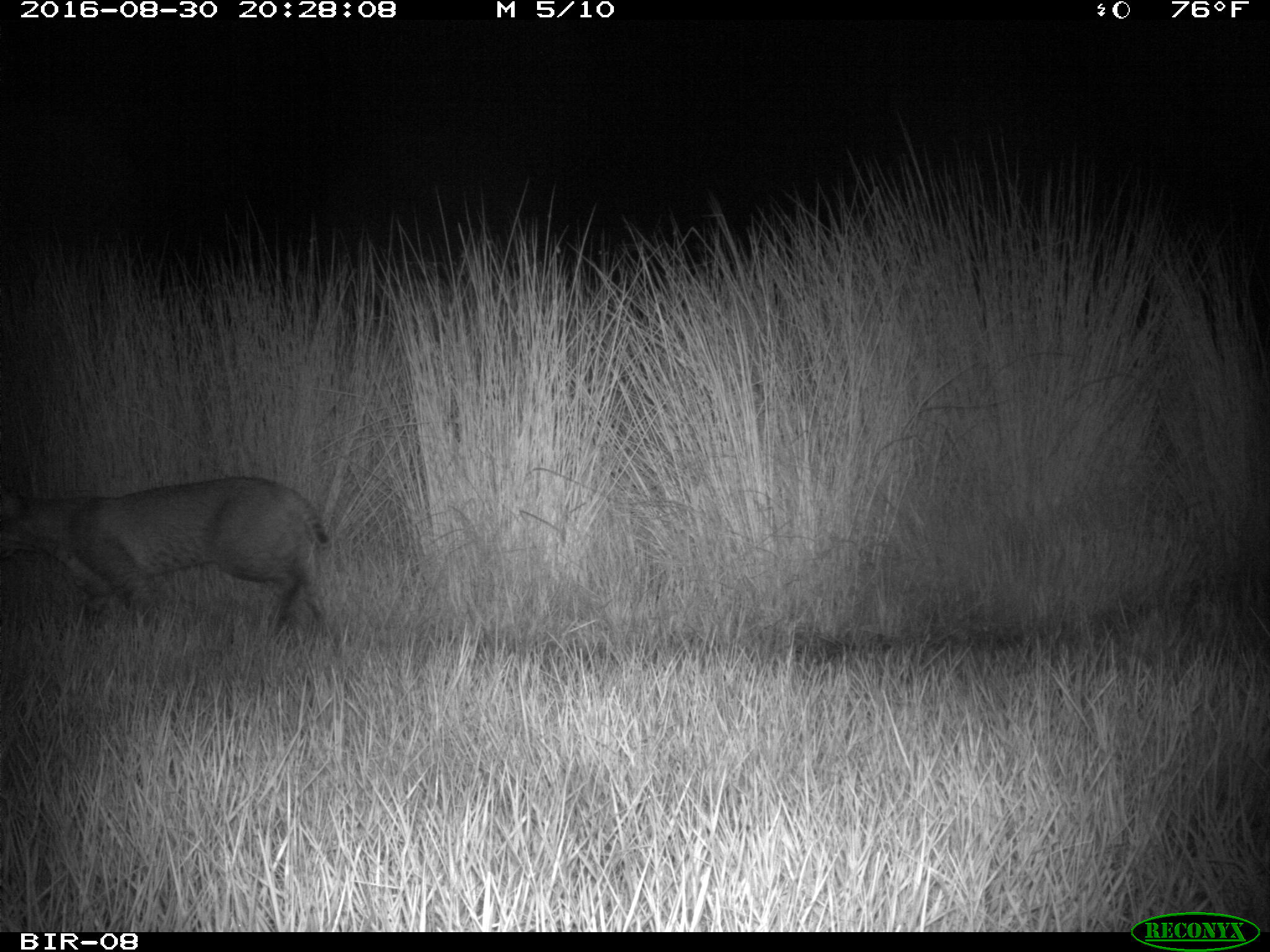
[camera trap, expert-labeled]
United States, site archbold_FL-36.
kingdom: Animalia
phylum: Chordata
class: Mammalia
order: Carnivora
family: Felidae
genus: Lynx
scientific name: Lynx rufus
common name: bobcat